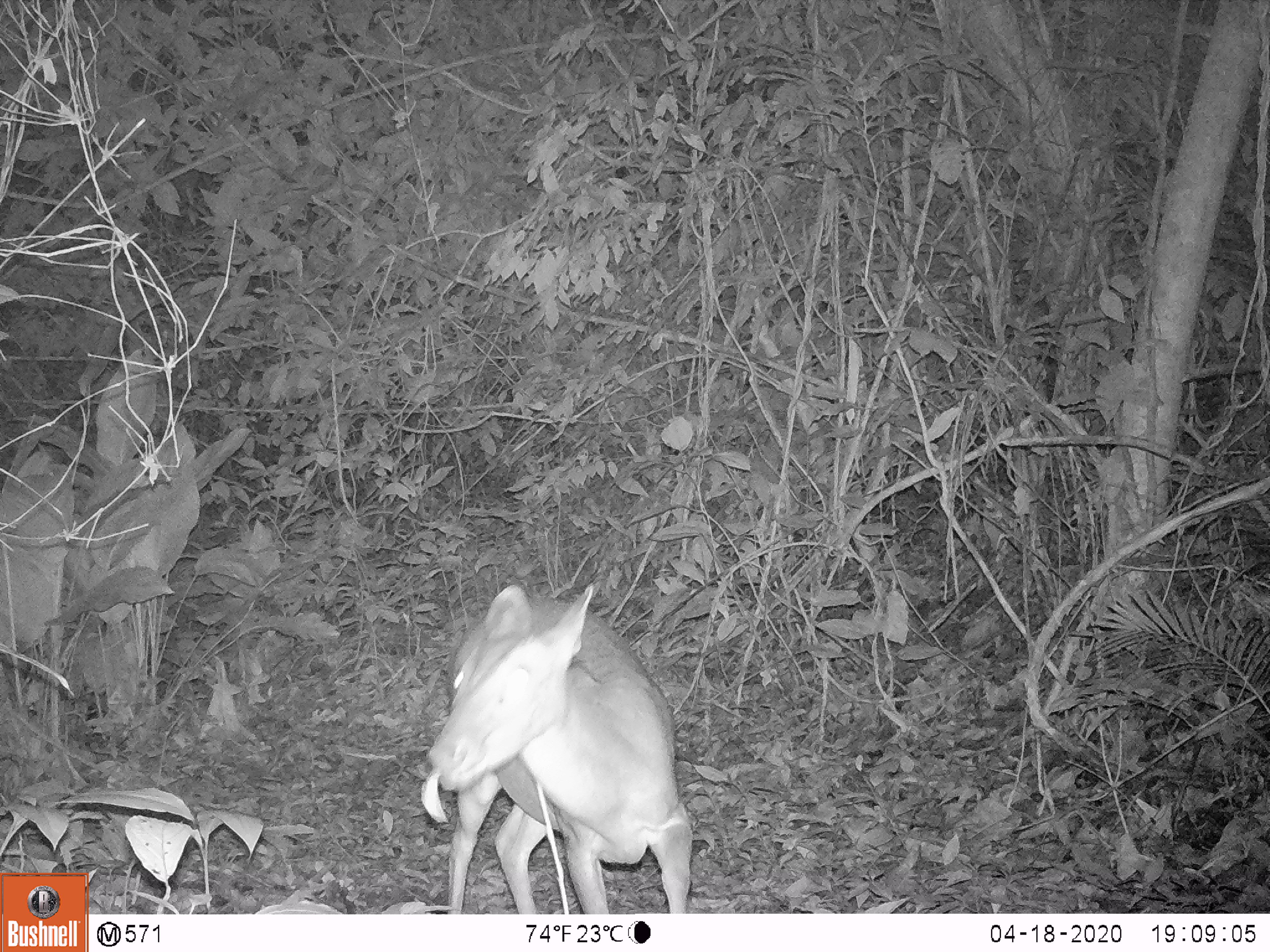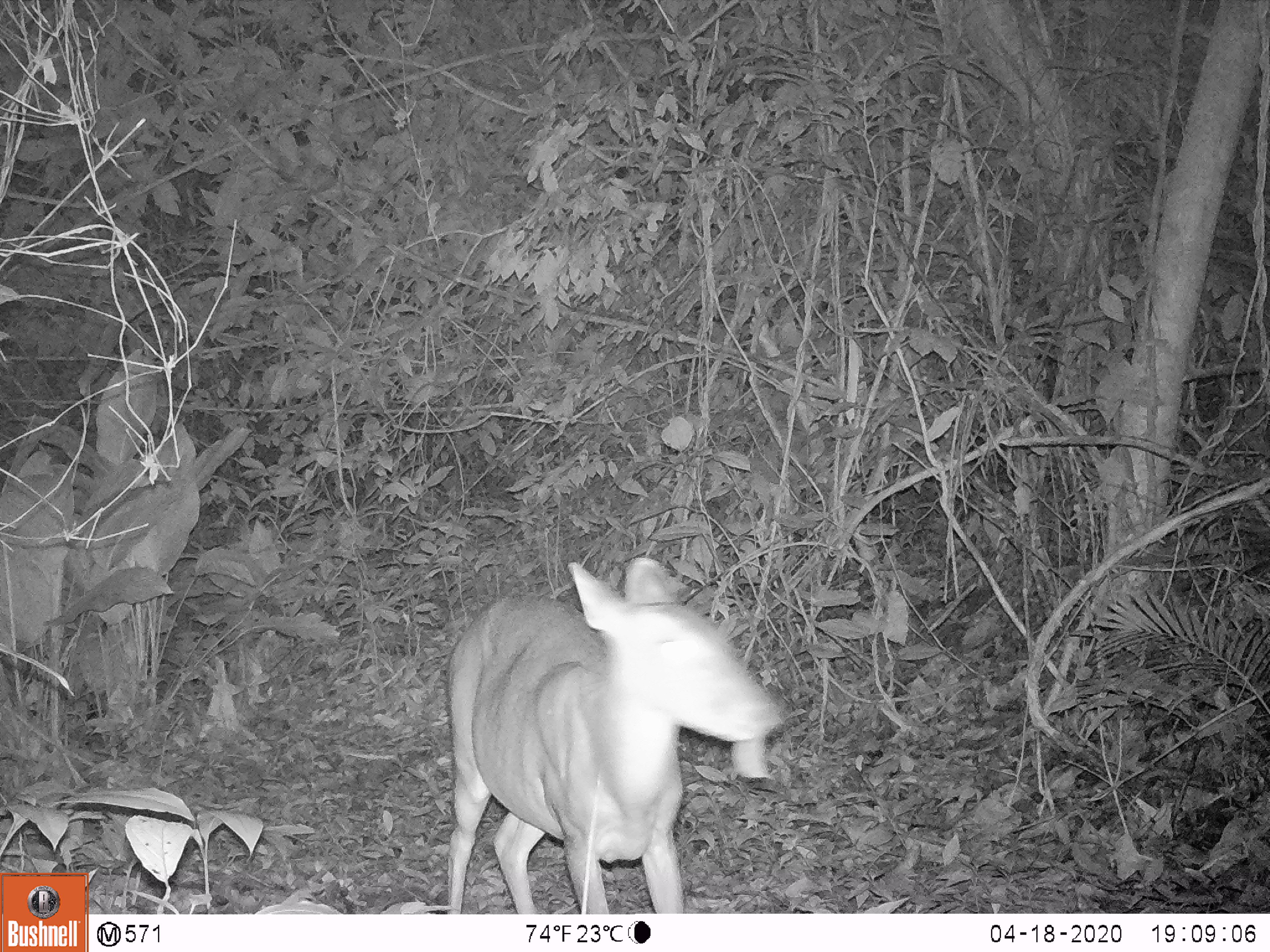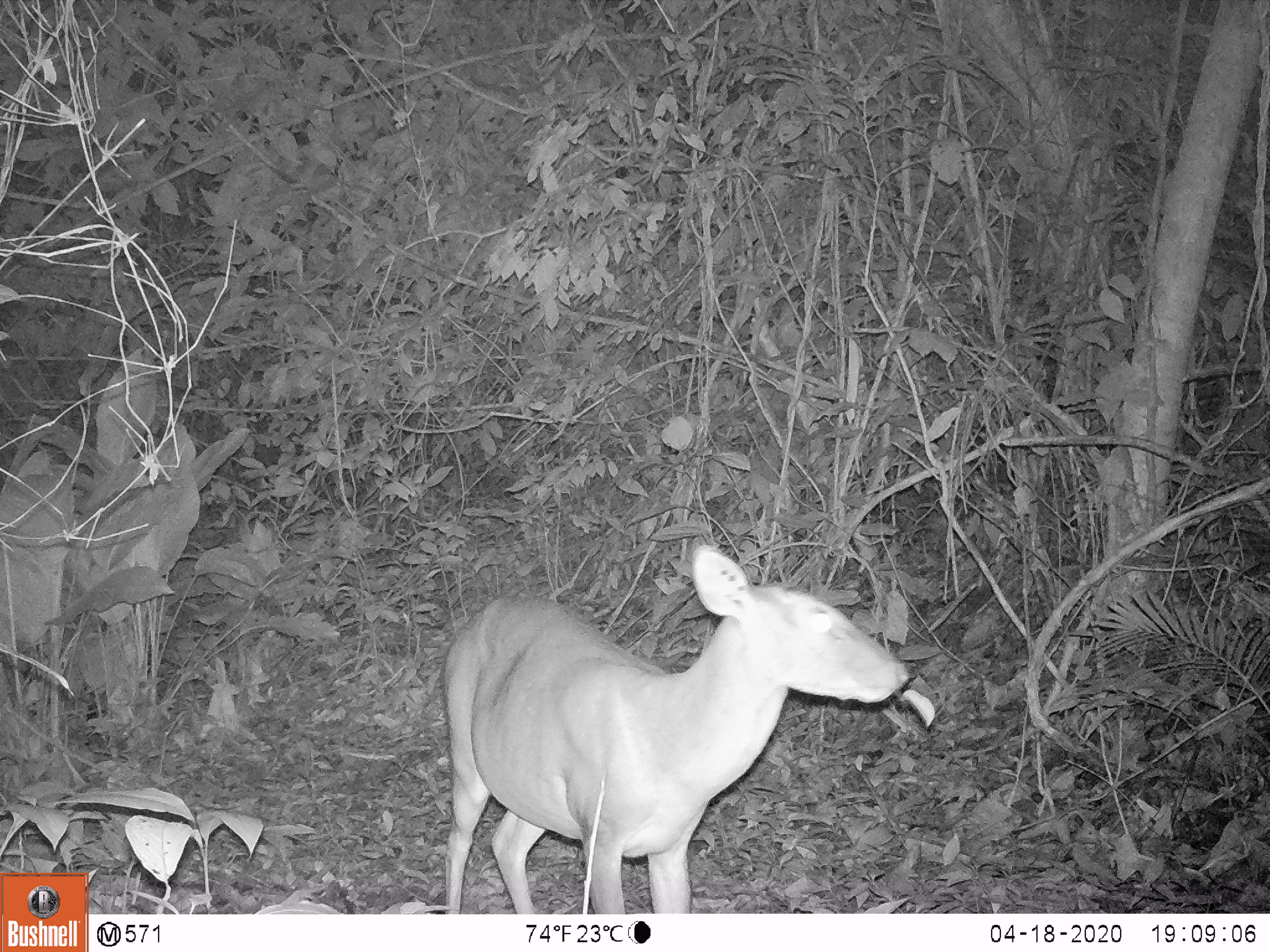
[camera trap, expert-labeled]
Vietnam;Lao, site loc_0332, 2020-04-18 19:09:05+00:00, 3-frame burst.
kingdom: Animalia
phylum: Chordata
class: Mammalia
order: Artiodactyla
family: Cervidae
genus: Muntiacus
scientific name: Muntiacus vuquangensis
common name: large-antlered muntjac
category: large antlered muntjac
Large antlered muntjac (large-antlered muntjac) (Muntiacus vuquangensis). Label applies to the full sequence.